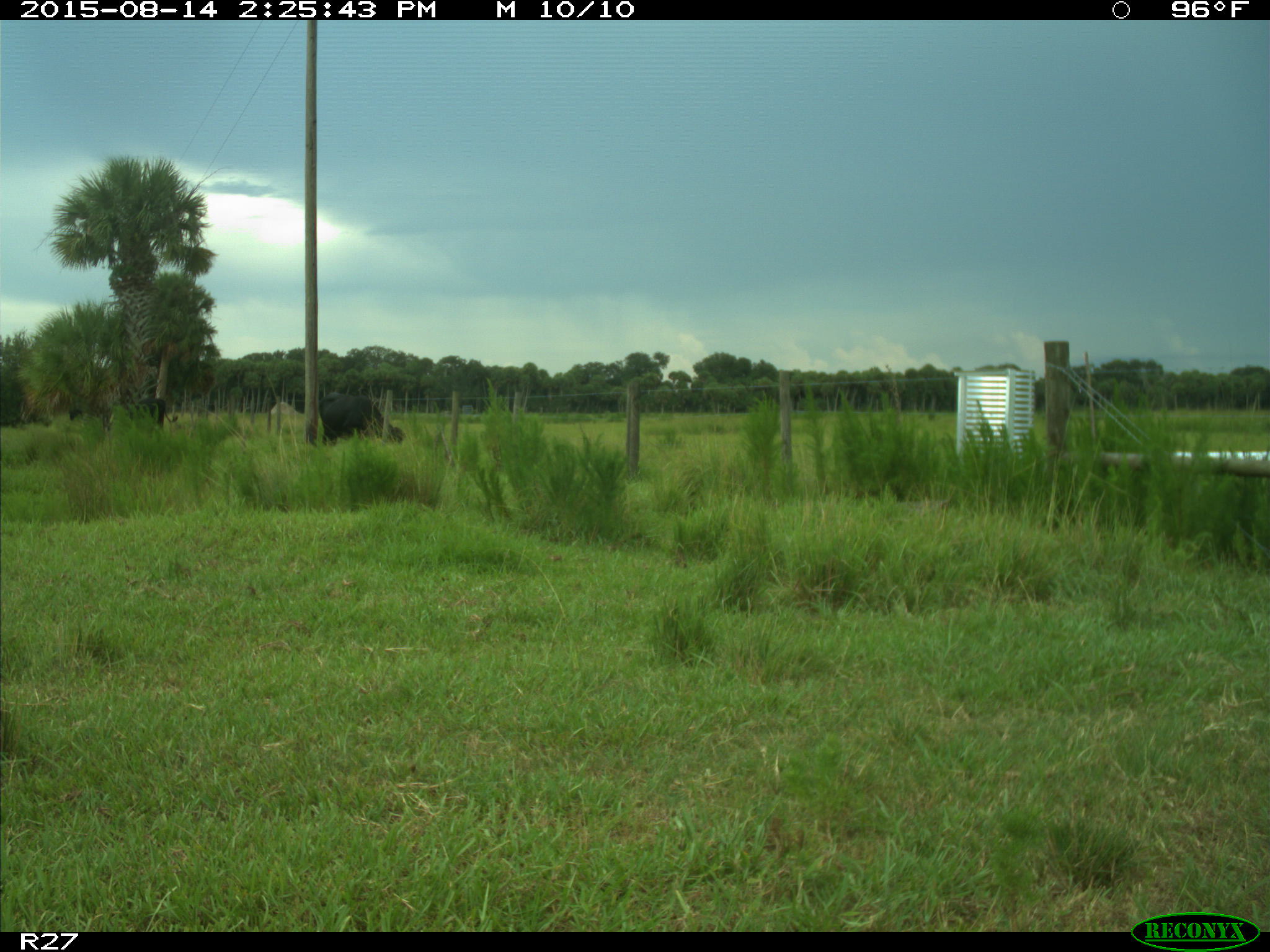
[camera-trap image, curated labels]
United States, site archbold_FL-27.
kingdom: Animalia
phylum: Chordata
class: Mammalia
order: Artiodactyla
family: Bovidae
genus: Bos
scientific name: Bos taurus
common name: domestic cow